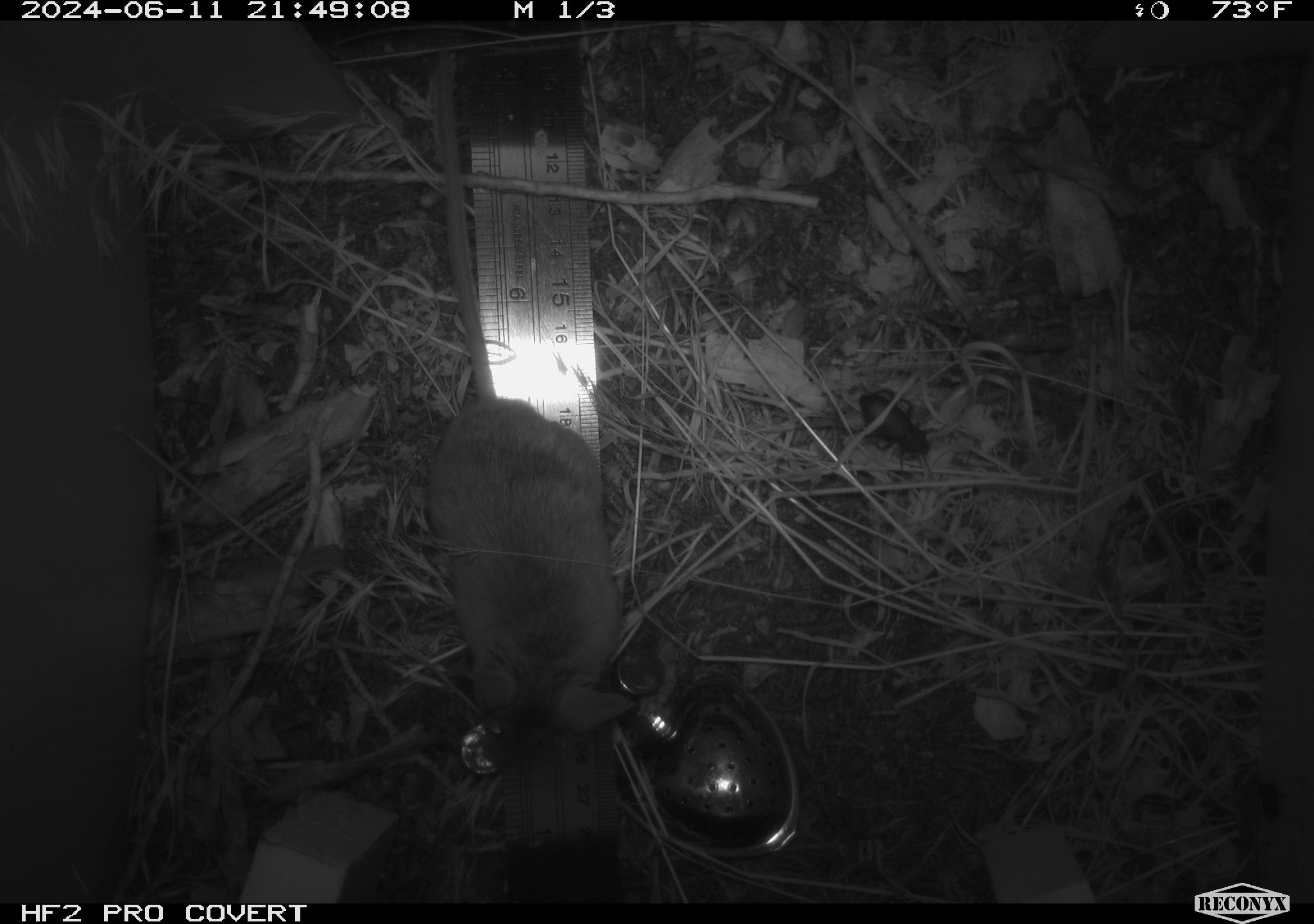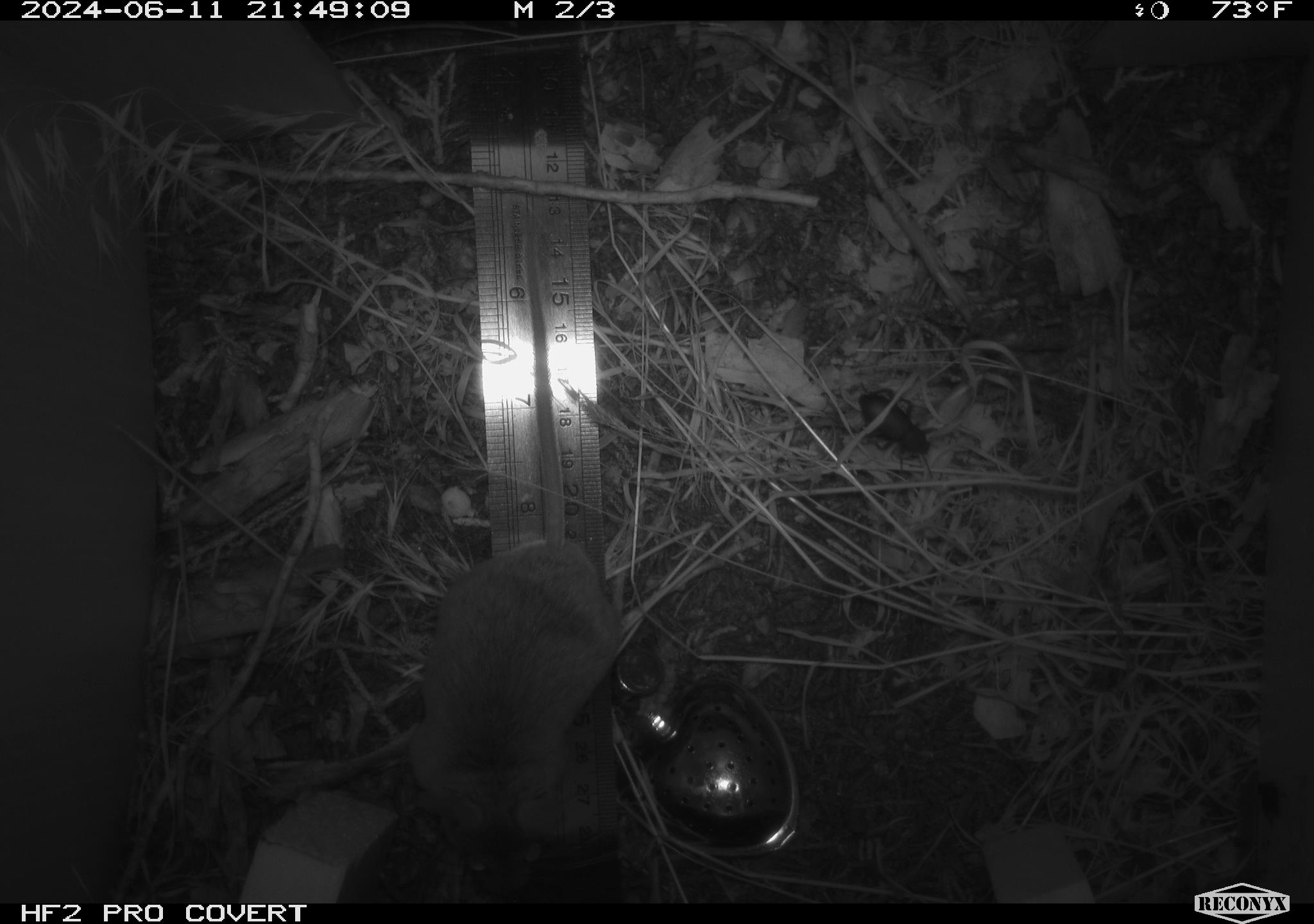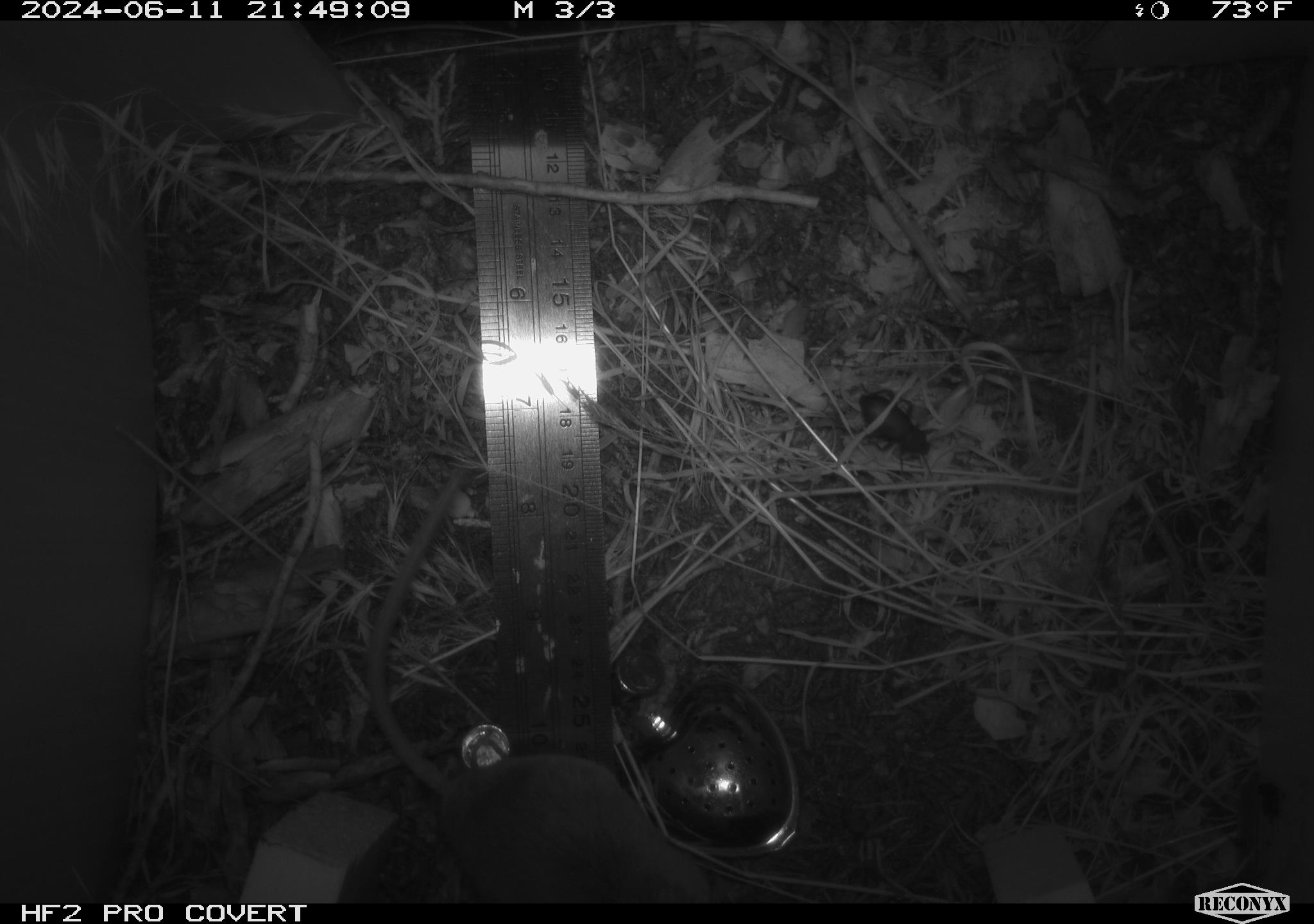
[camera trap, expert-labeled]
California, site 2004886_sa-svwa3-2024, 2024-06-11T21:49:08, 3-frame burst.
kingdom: Animalia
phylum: Arthropoda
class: Insecta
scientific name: Insecta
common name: insect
Insect (Insecta).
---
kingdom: Animalia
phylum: Chordata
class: Mammalia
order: Rodentia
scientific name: Rodentia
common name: mouse species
Mouse species (Rodentia).